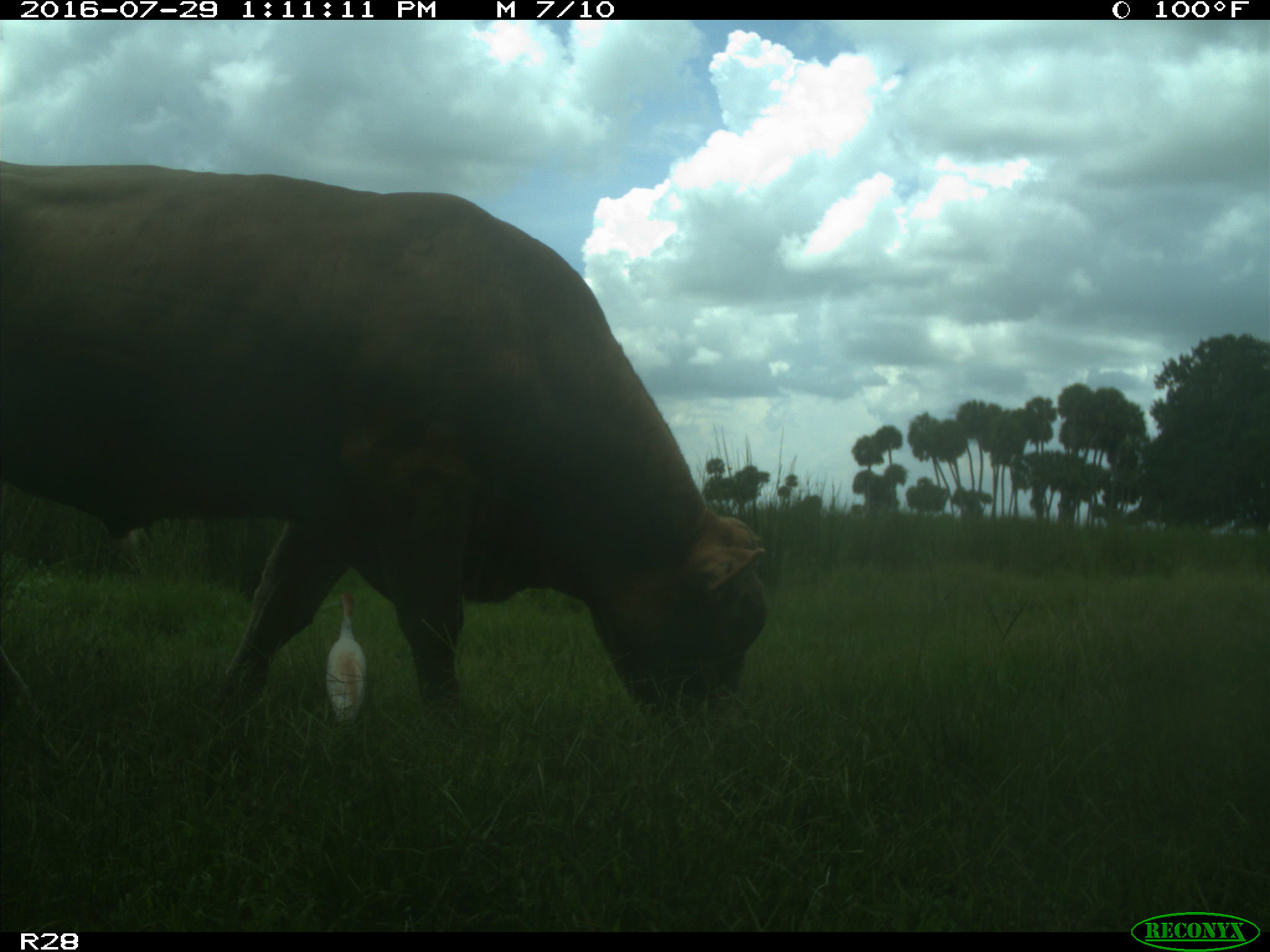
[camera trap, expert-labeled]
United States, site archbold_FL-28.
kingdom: Animalia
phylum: Chordata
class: Mammalia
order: Artiodactyla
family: Bovidae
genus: Bos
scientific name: Bos taurus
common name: domestic cow